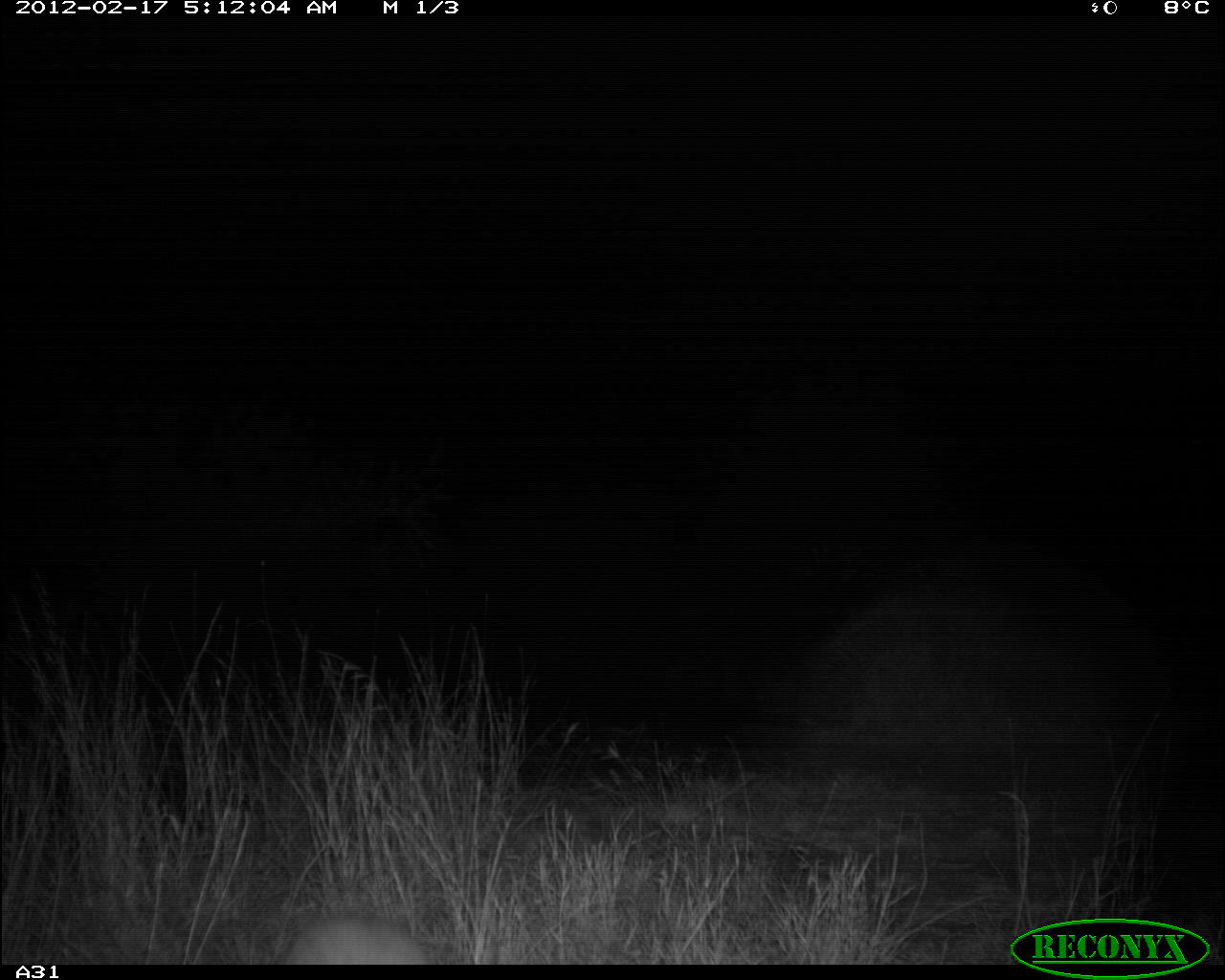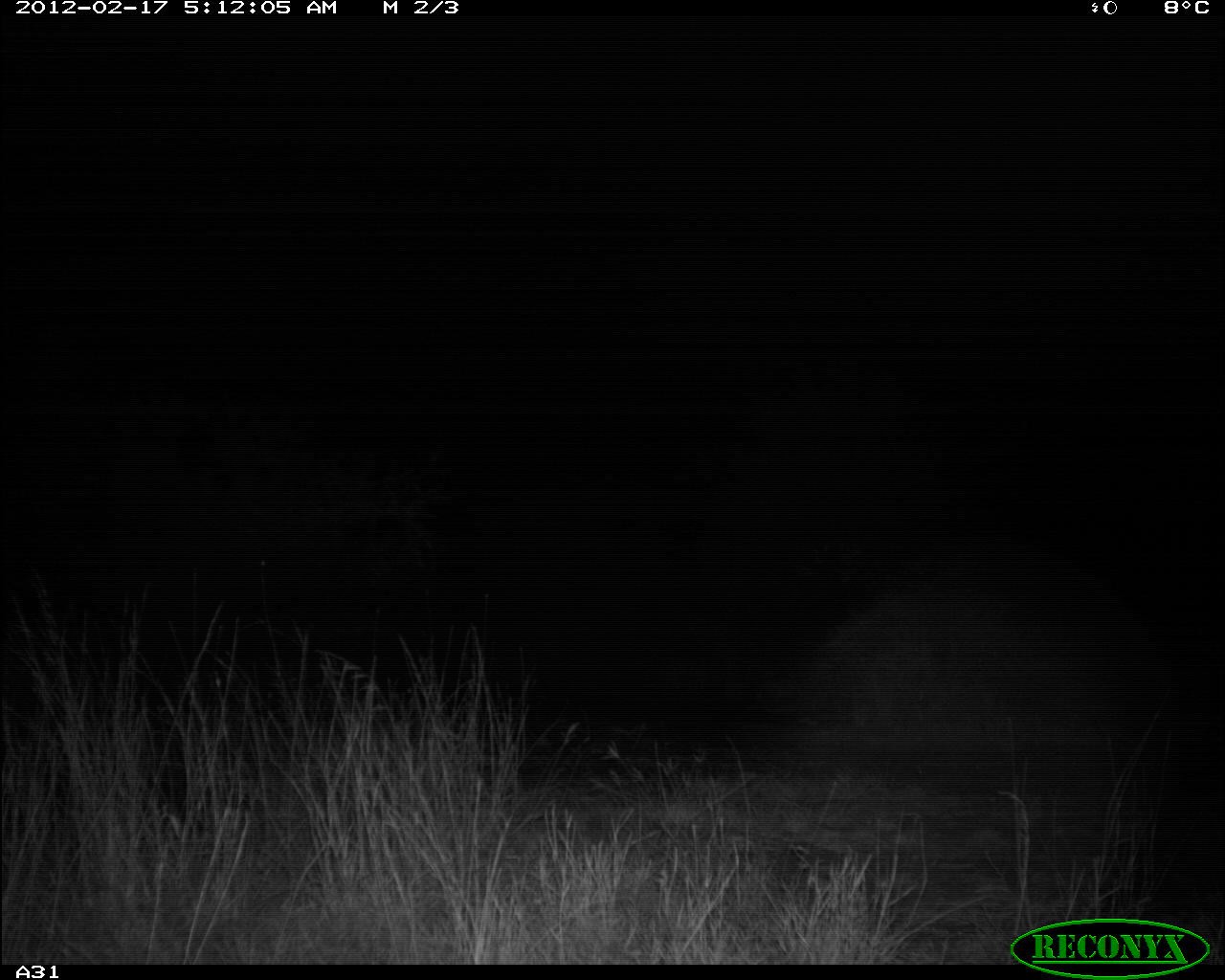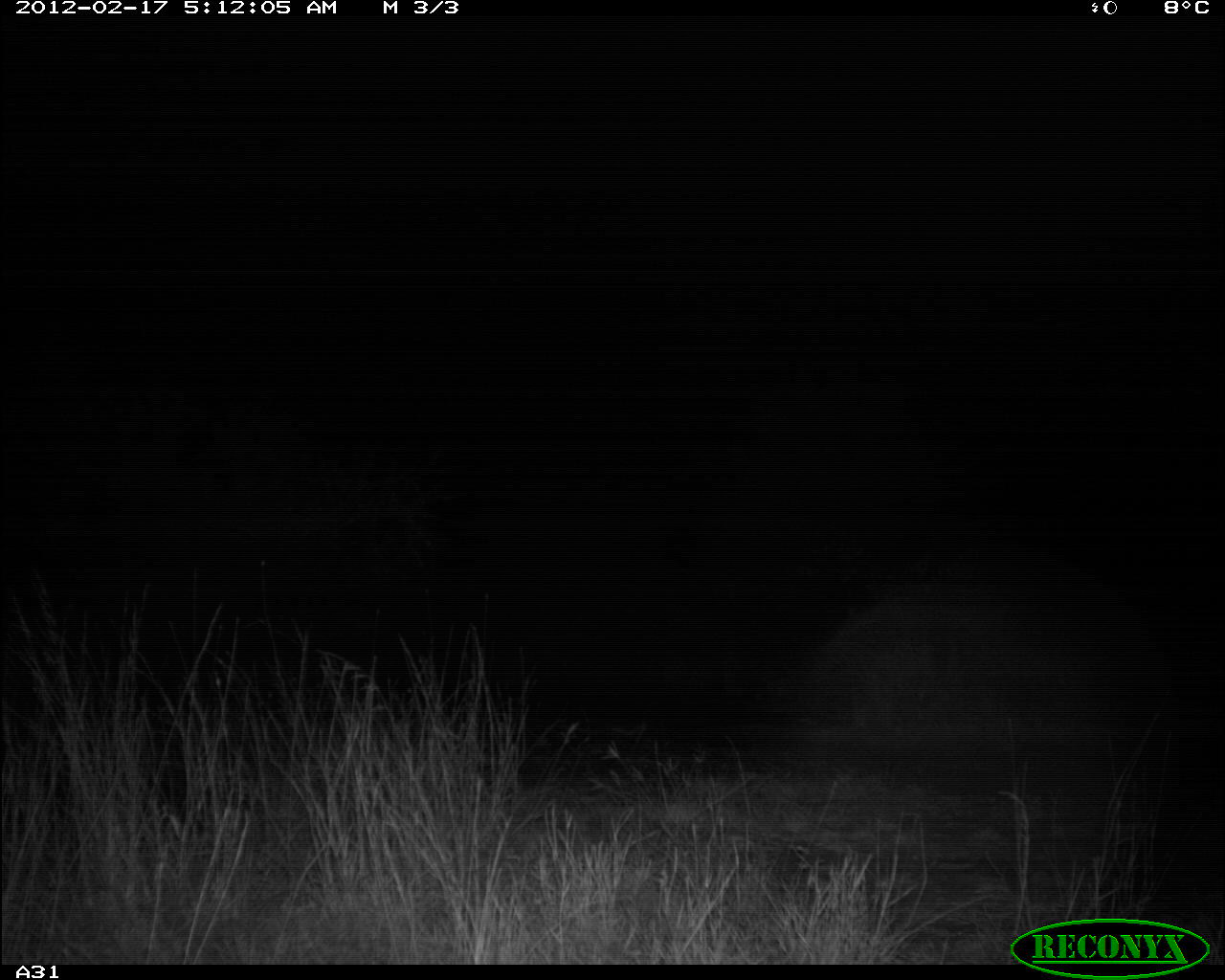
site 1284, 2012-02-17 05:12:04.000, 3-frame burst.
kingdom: Animalia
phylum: Chordata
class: Mammalia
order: Artiodactyla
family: Bovidae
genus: Madoqua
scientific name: Madoqua guentheri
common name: günther's dik-dik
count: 1